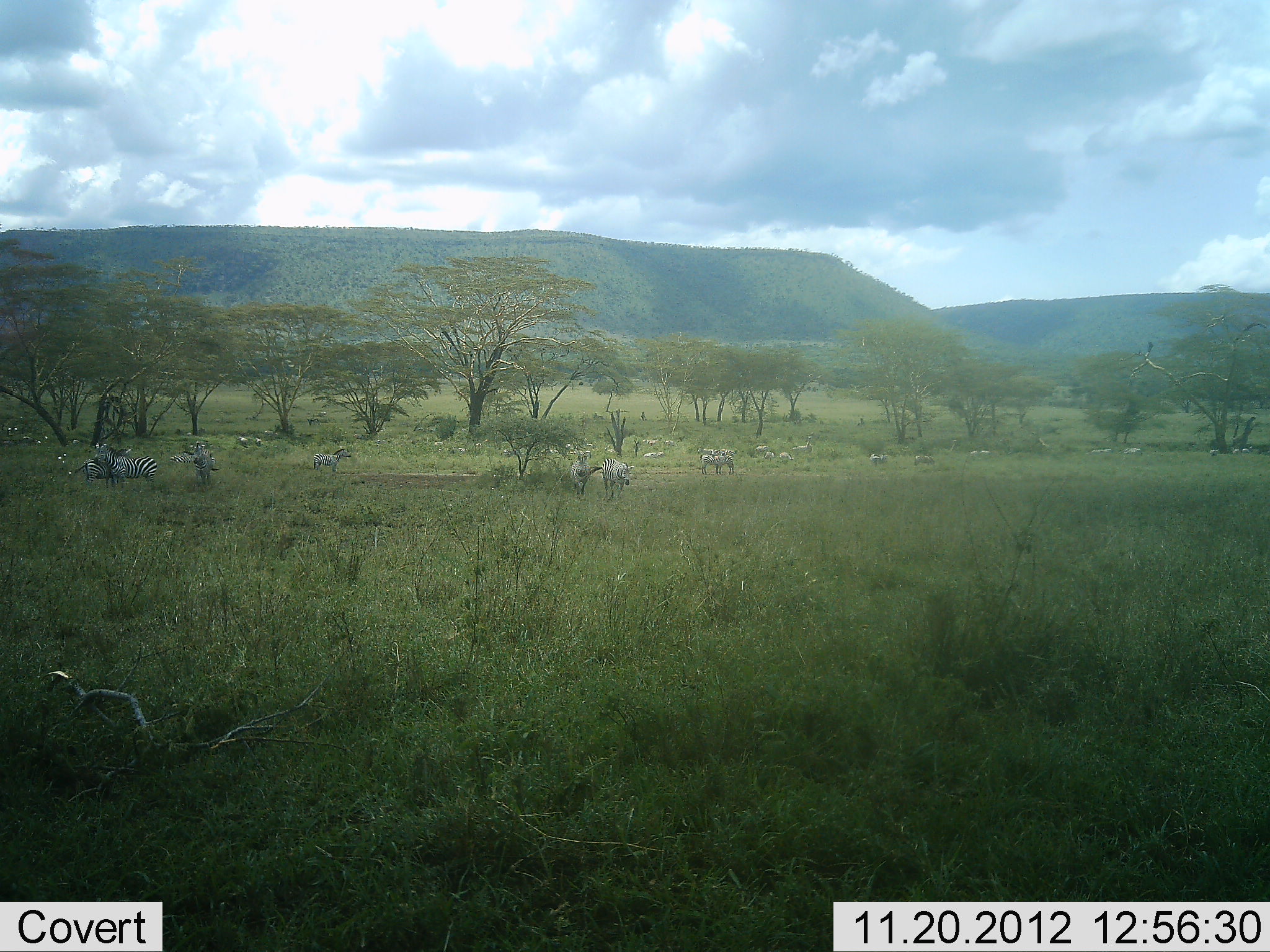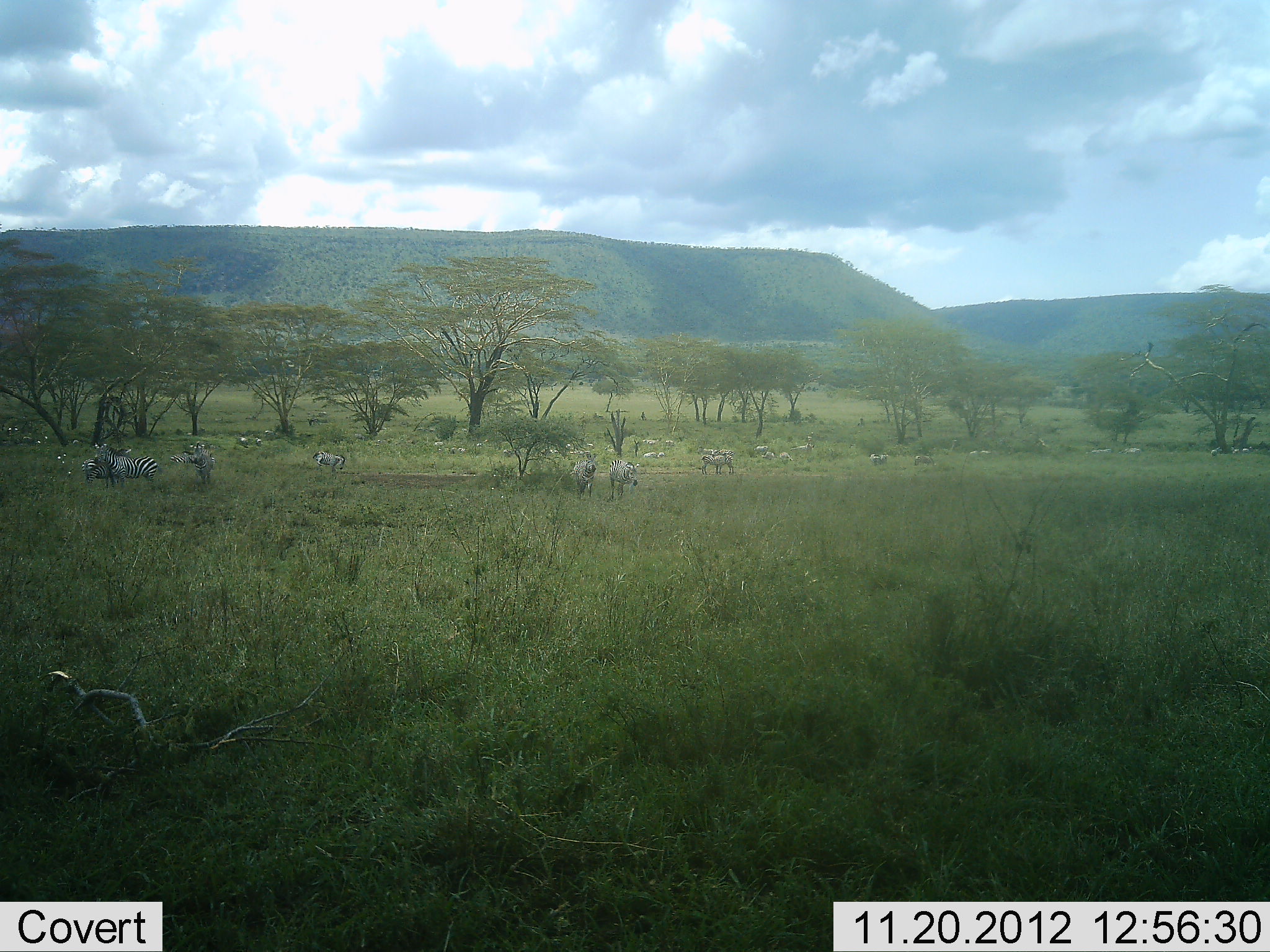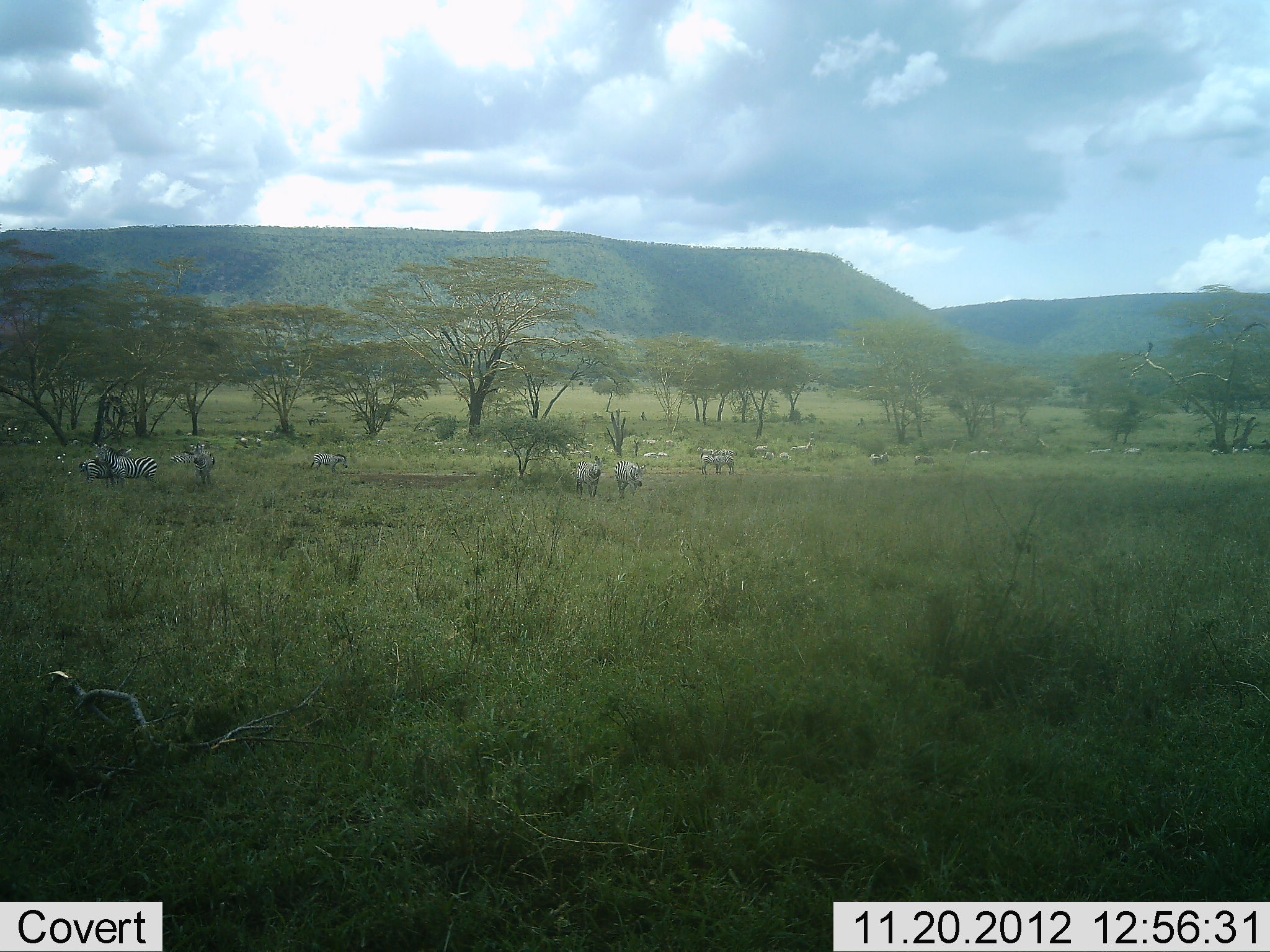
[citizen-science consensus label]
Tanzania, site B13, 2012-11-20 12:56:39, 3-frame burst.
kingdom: Animalia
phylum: Chordata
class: Mammalia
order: Perissodactyla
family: Equidae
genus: Equus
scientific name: Equus quagga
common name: plains zebra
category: zebra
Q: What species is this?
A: Zebra (plains zebra) (Equus quagga).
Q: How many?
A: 11-50.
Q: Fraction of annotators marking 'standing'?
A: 82%.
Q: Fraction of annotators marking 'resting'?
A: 18%.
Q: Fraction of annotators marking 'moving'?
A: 82%.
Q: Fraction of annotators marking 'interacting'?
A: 18%.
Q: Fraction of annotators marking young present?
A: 0%.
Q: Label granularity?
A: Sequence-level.